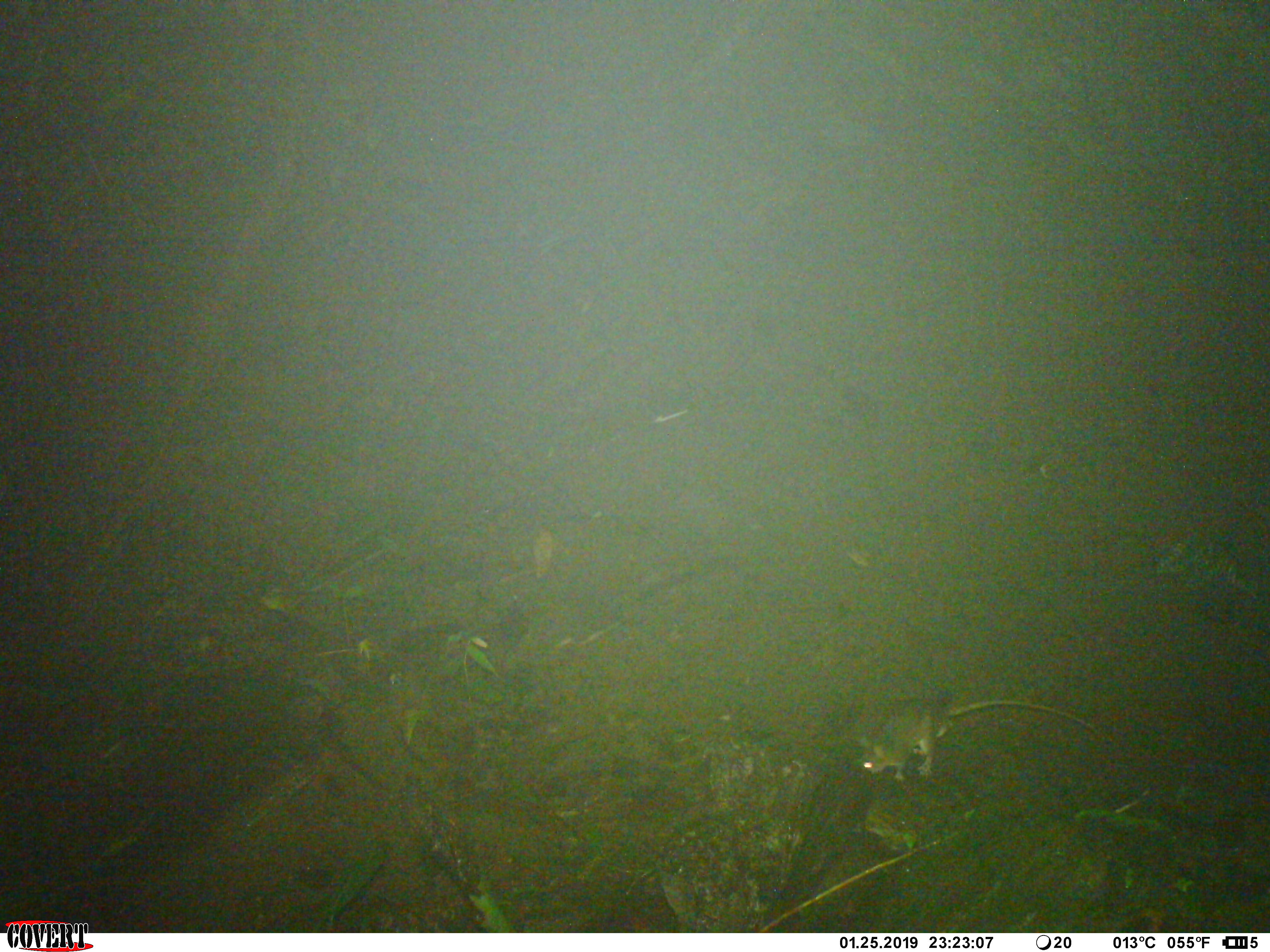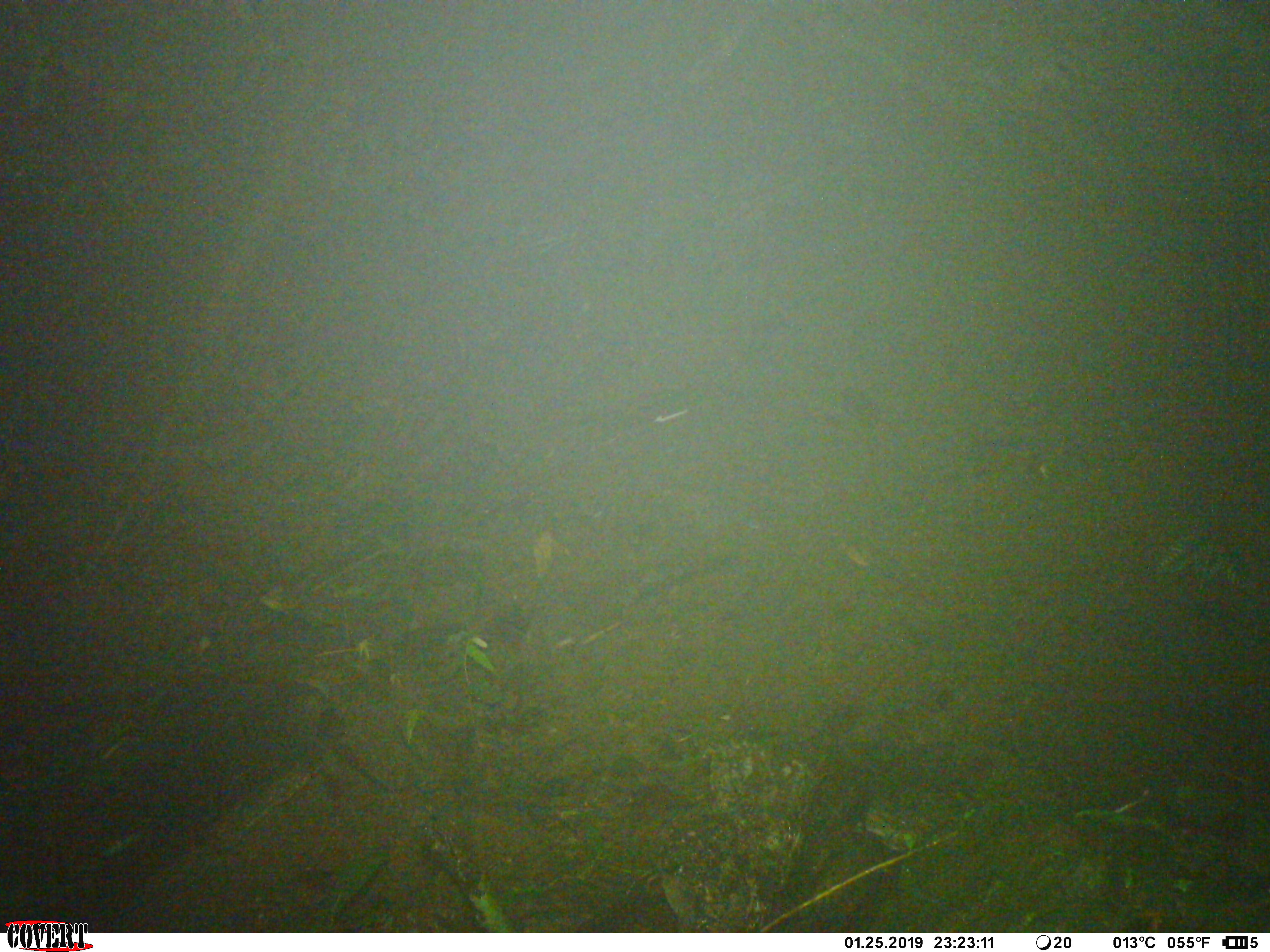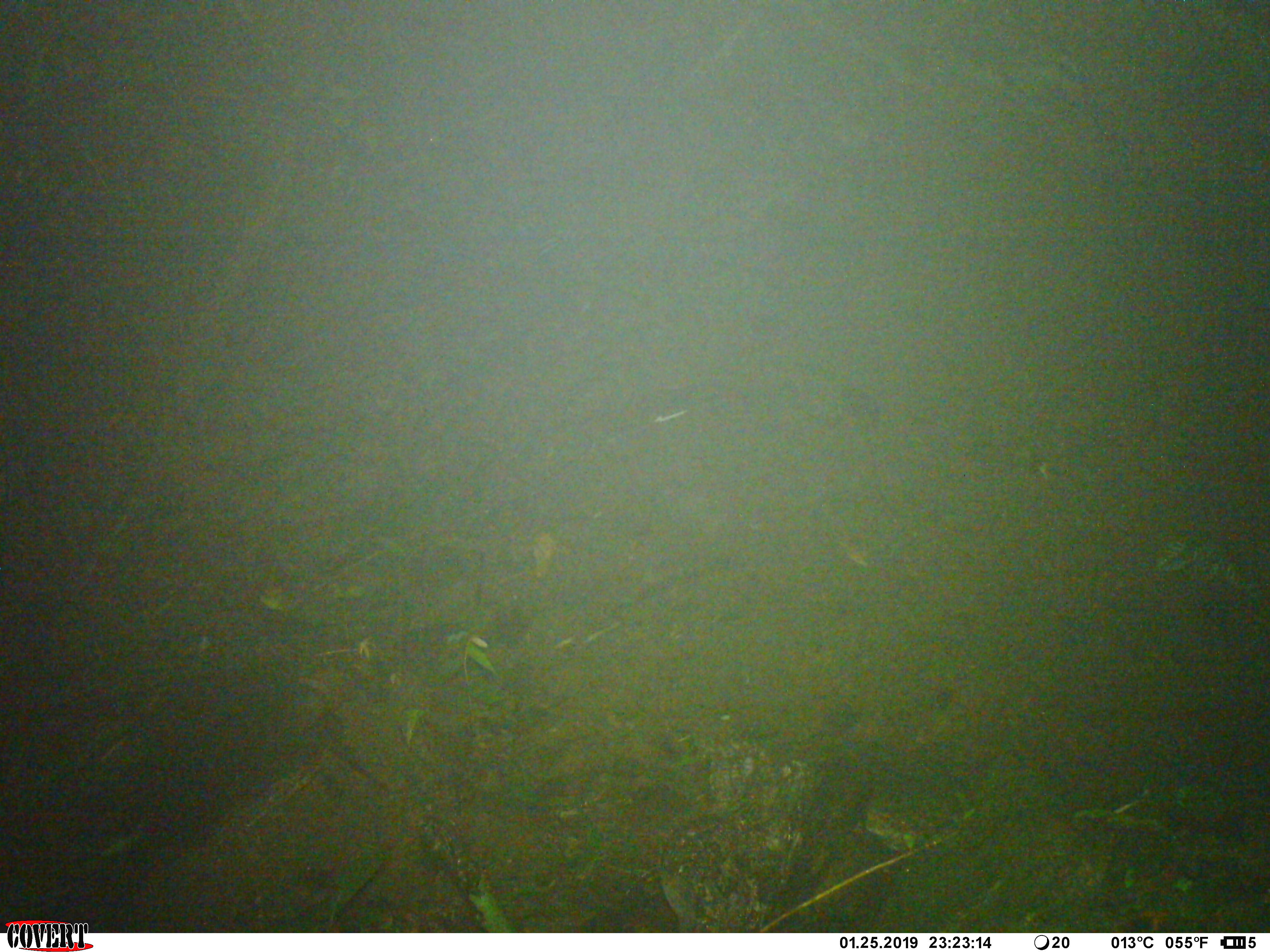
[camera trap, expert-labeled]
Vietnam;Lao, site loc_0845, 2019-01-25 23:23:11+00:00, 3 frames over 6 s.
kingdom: Animalia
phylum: Chordata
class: Mammalia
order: Rodentia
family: Muridae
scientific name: Muridae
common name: old-world mice and rats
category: unidentified murid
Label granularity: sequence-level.